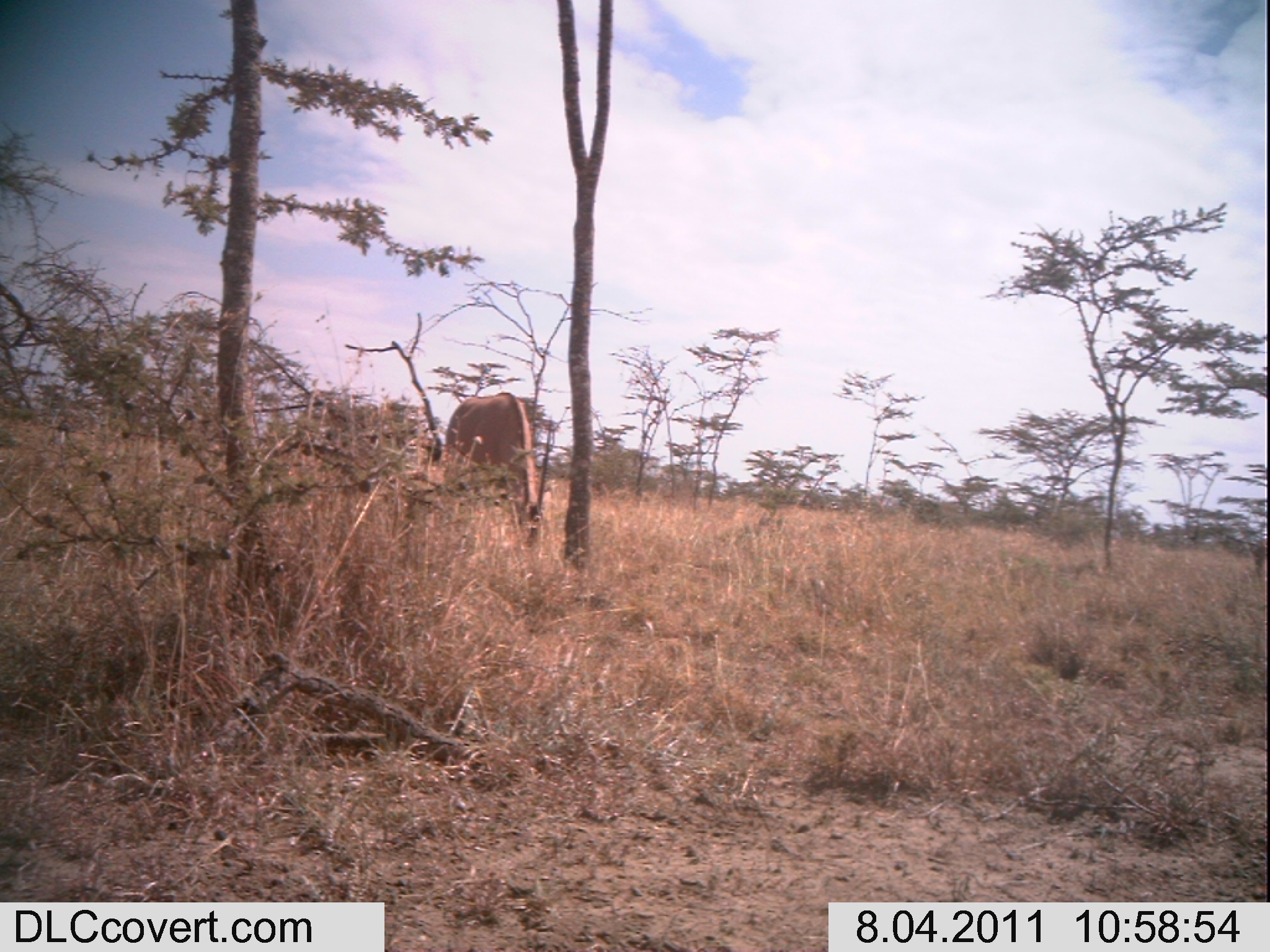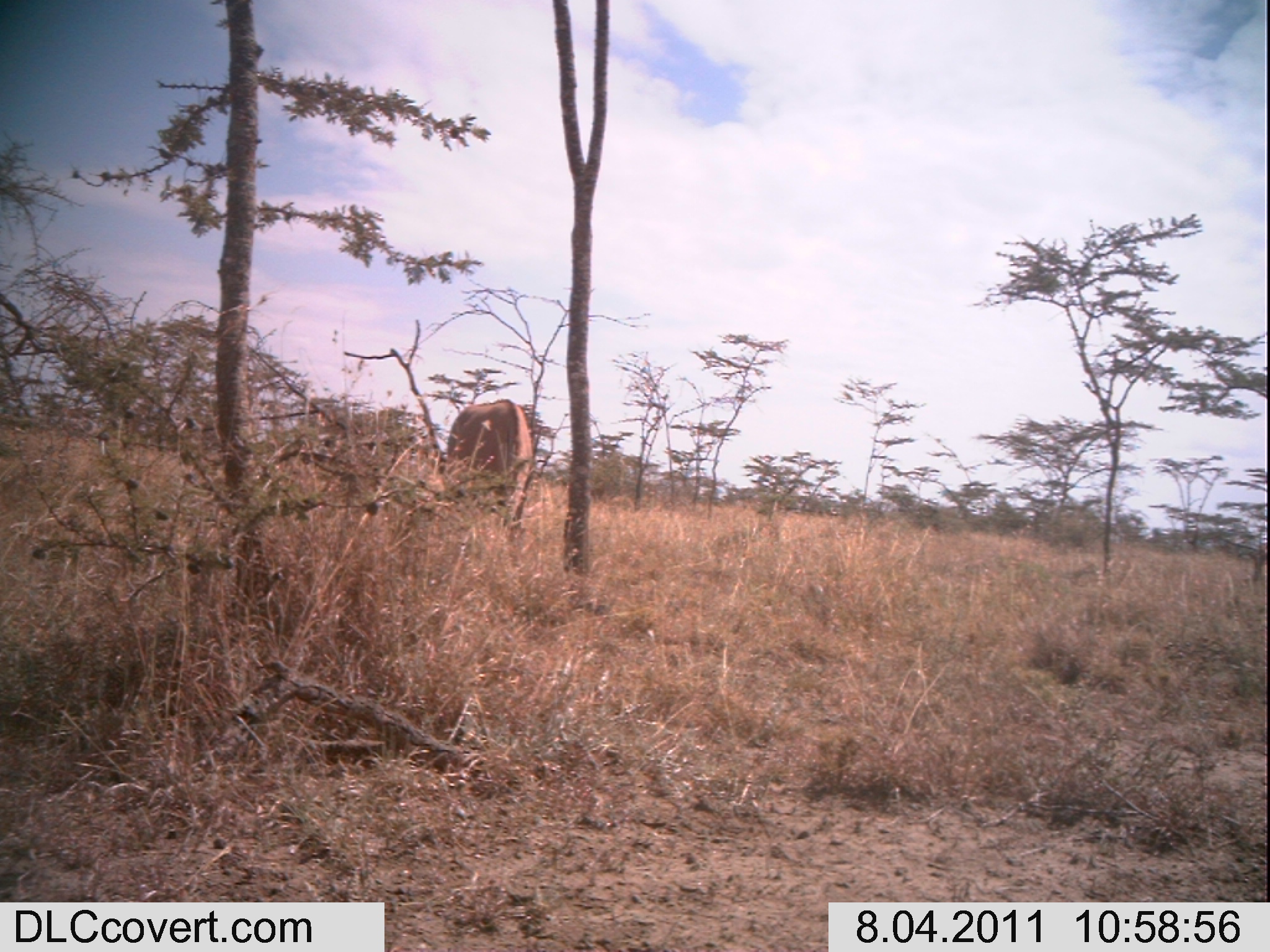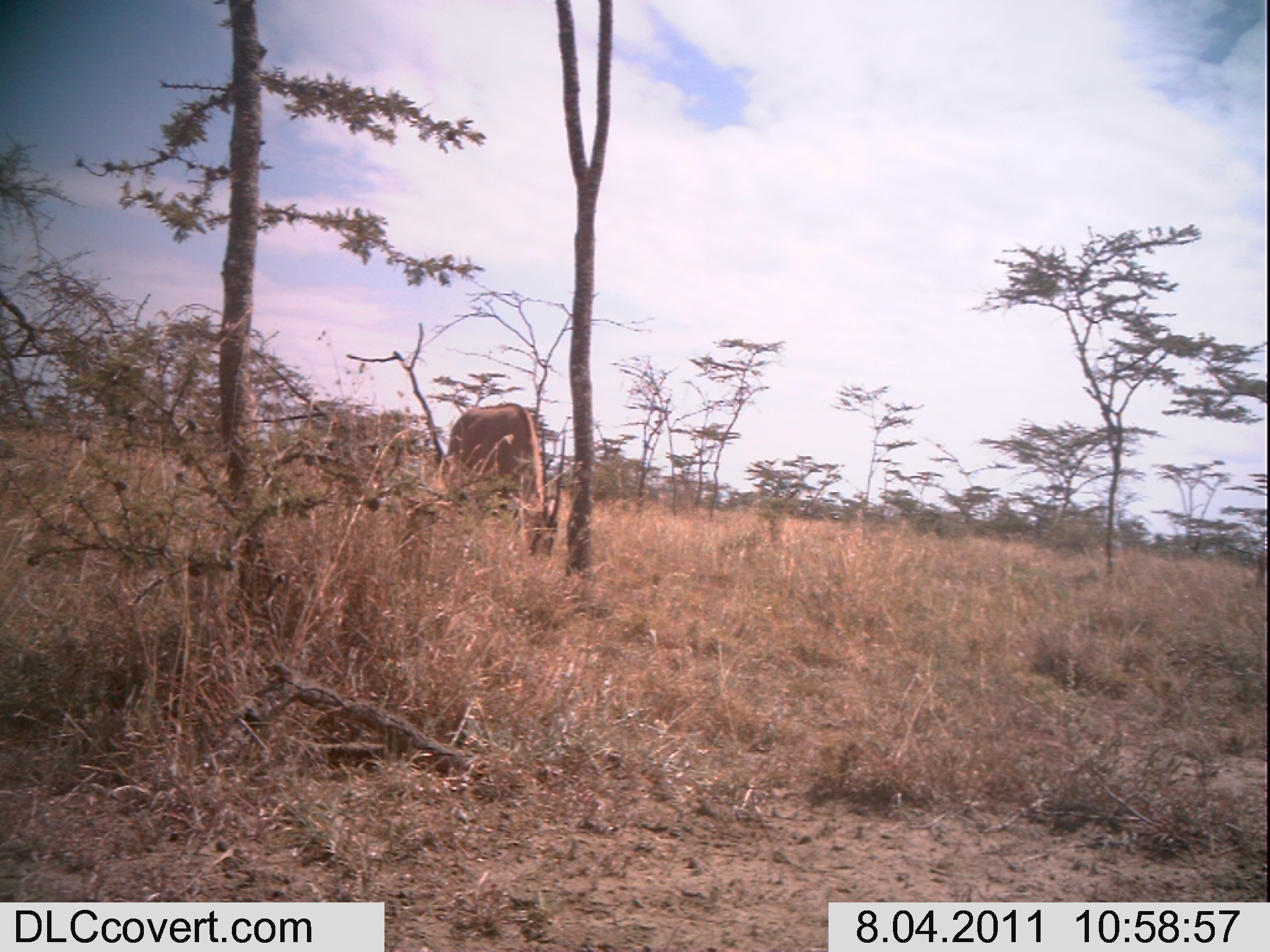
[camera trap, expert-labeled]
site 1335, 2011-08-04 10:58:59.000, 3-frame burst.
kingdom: Animalia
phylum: Chordata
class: Mammalia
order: Artiodactyla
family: Bovidae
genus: Oryx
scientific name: Oryx beisa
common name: east african oryx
Oryx beisa (east african oryx), count 1.